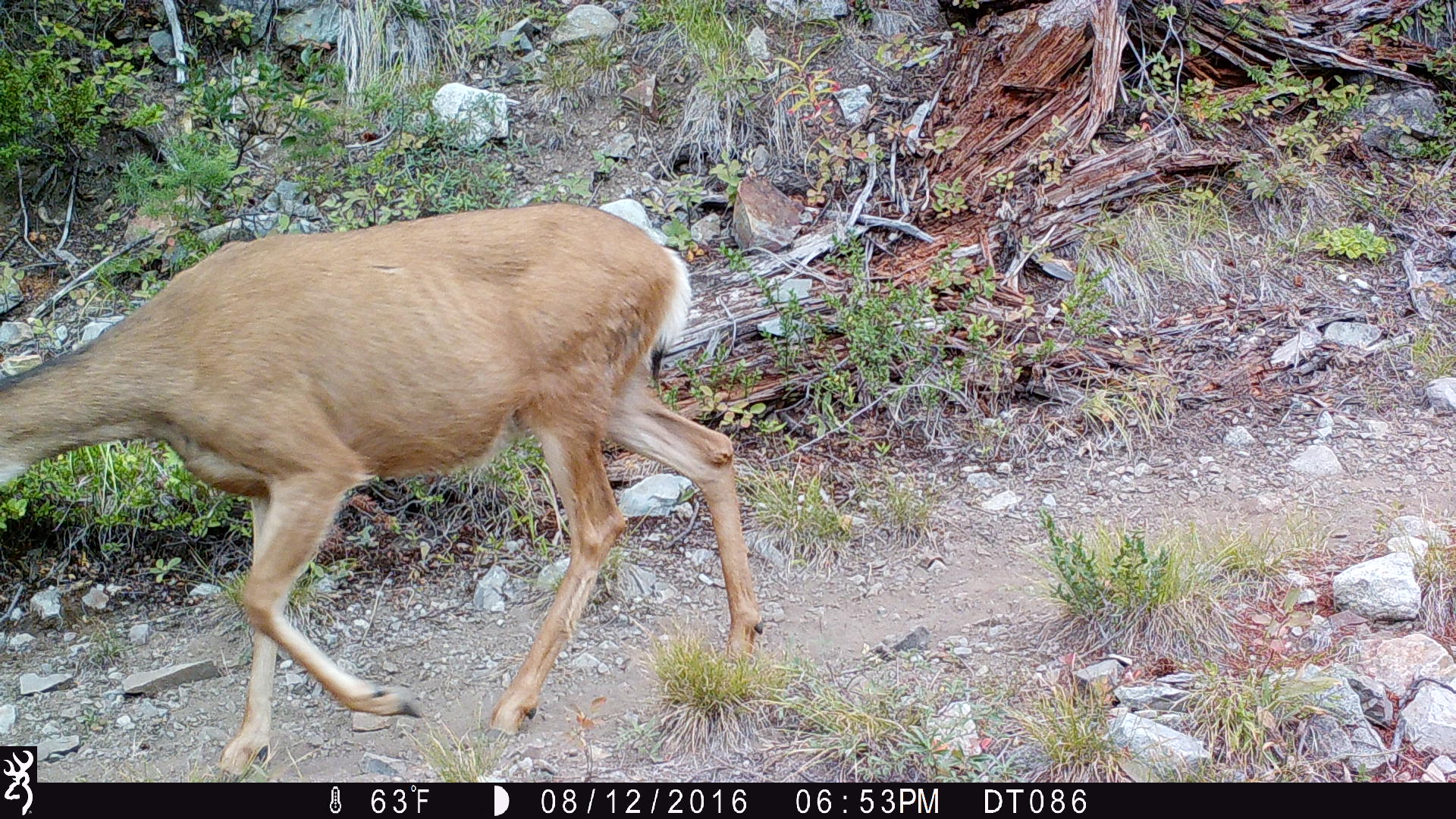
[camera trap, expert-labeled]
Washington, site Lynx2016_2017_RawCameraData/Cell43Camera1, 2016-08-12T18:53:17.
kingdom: Animalia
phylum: Chordata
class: Mammalia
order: Artiodactyla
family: Cervidae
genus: Odocoileus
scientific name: Odocoileus hemionus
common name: mule deer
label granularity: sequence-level